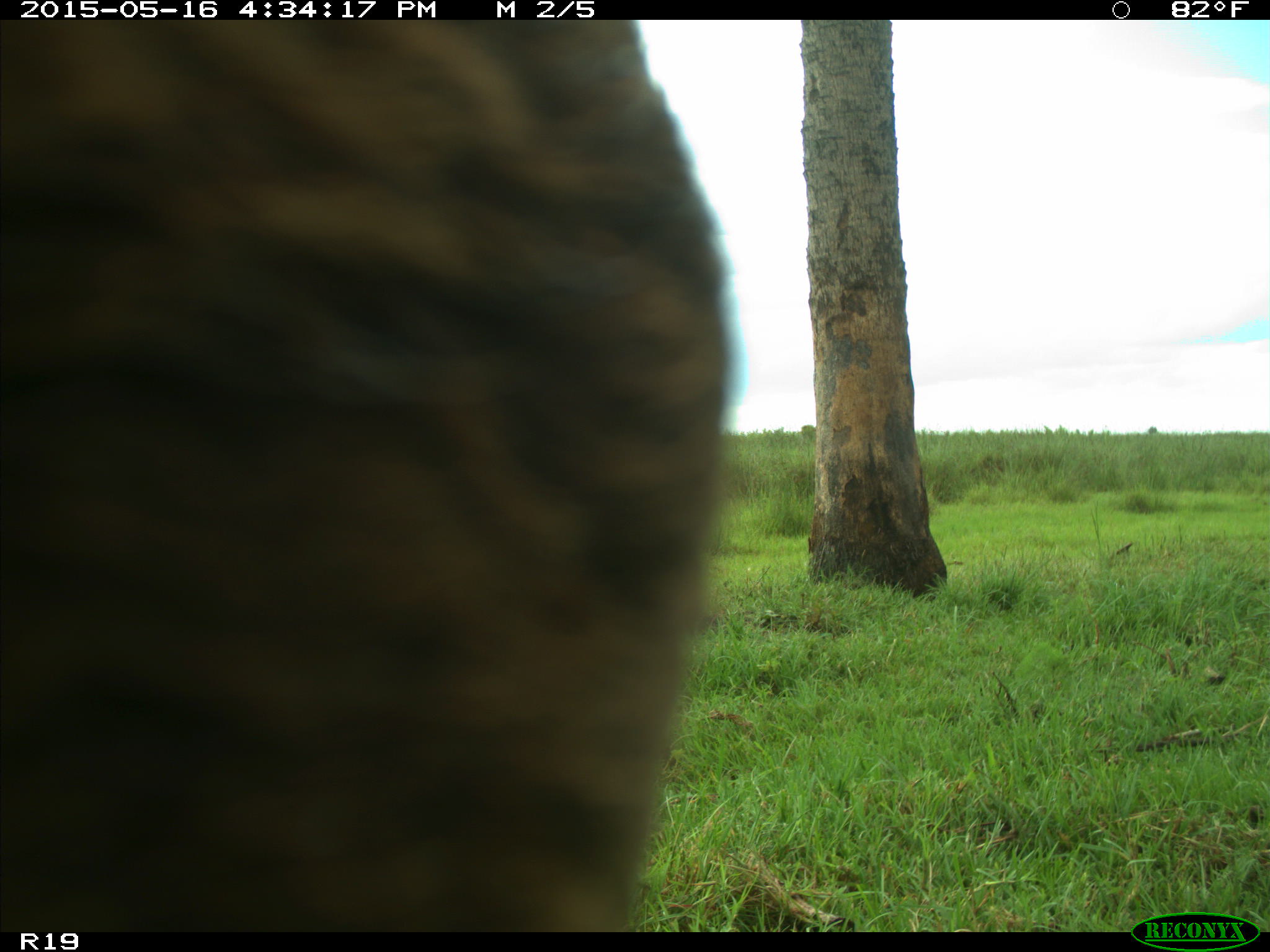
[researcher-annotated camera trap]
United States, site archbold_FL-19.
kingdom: Animalia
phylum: Chordata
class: Mammalia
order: Artiodactyla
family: Bovidae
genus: Bos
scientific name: Bos taurus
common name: domestic cow